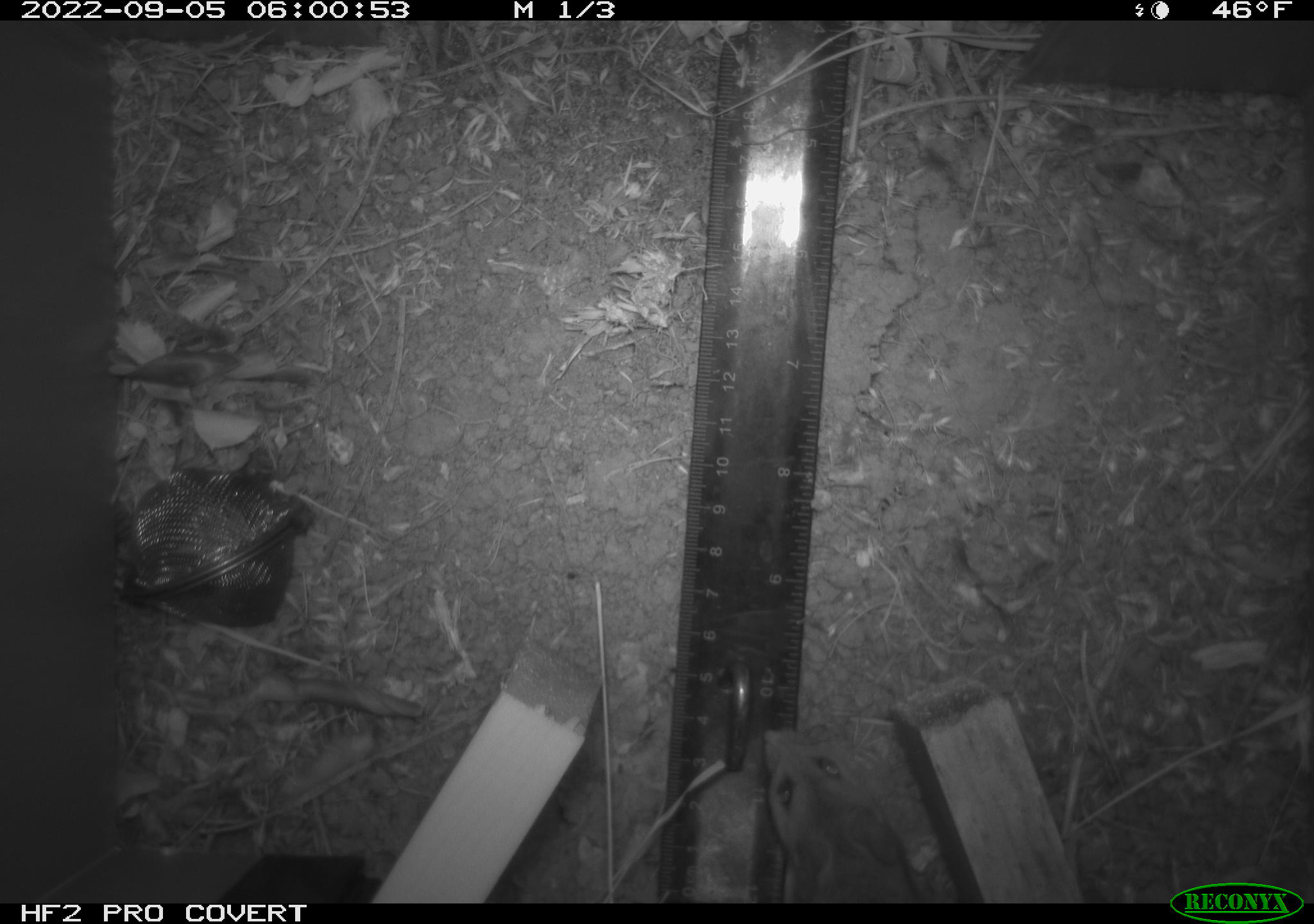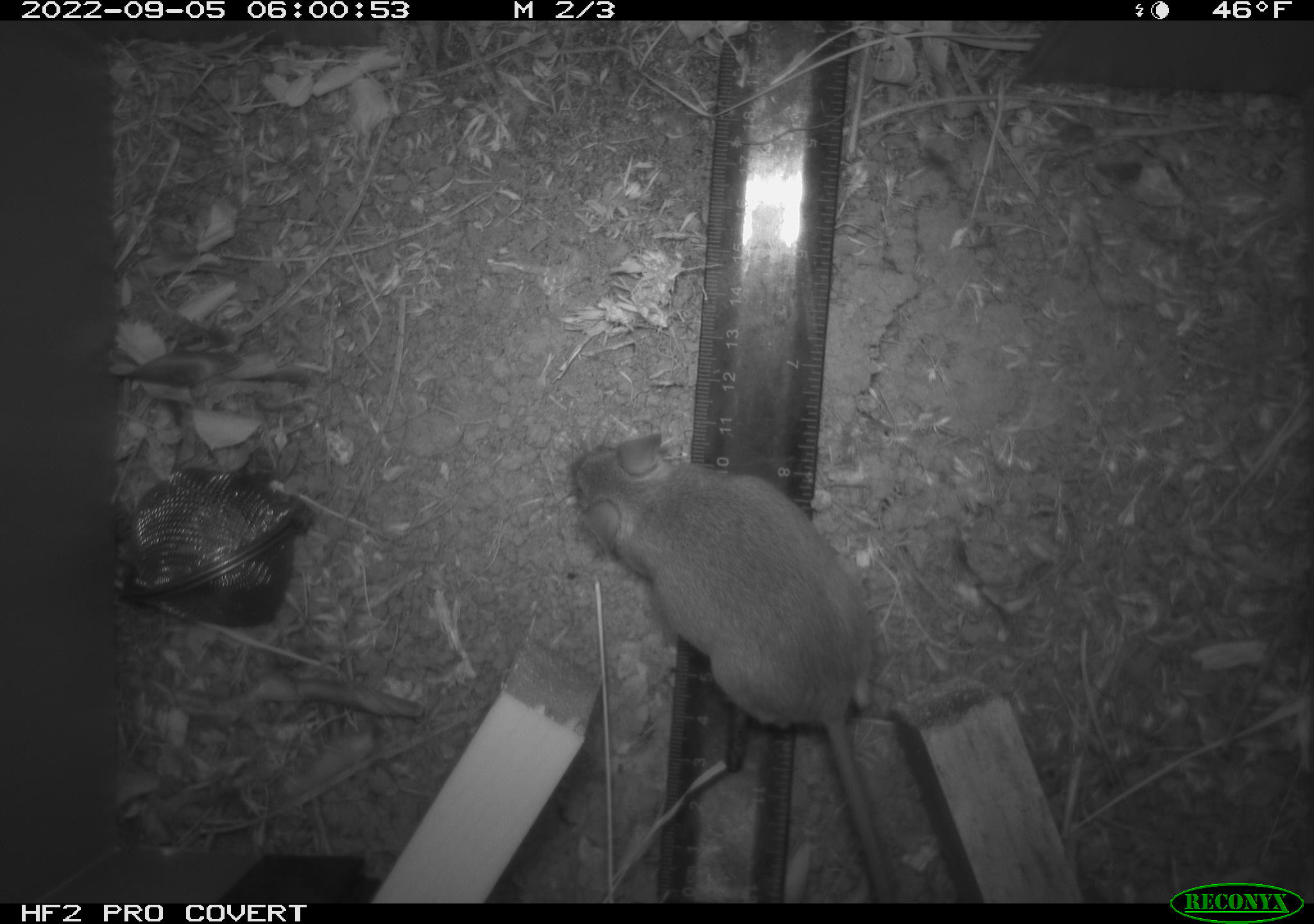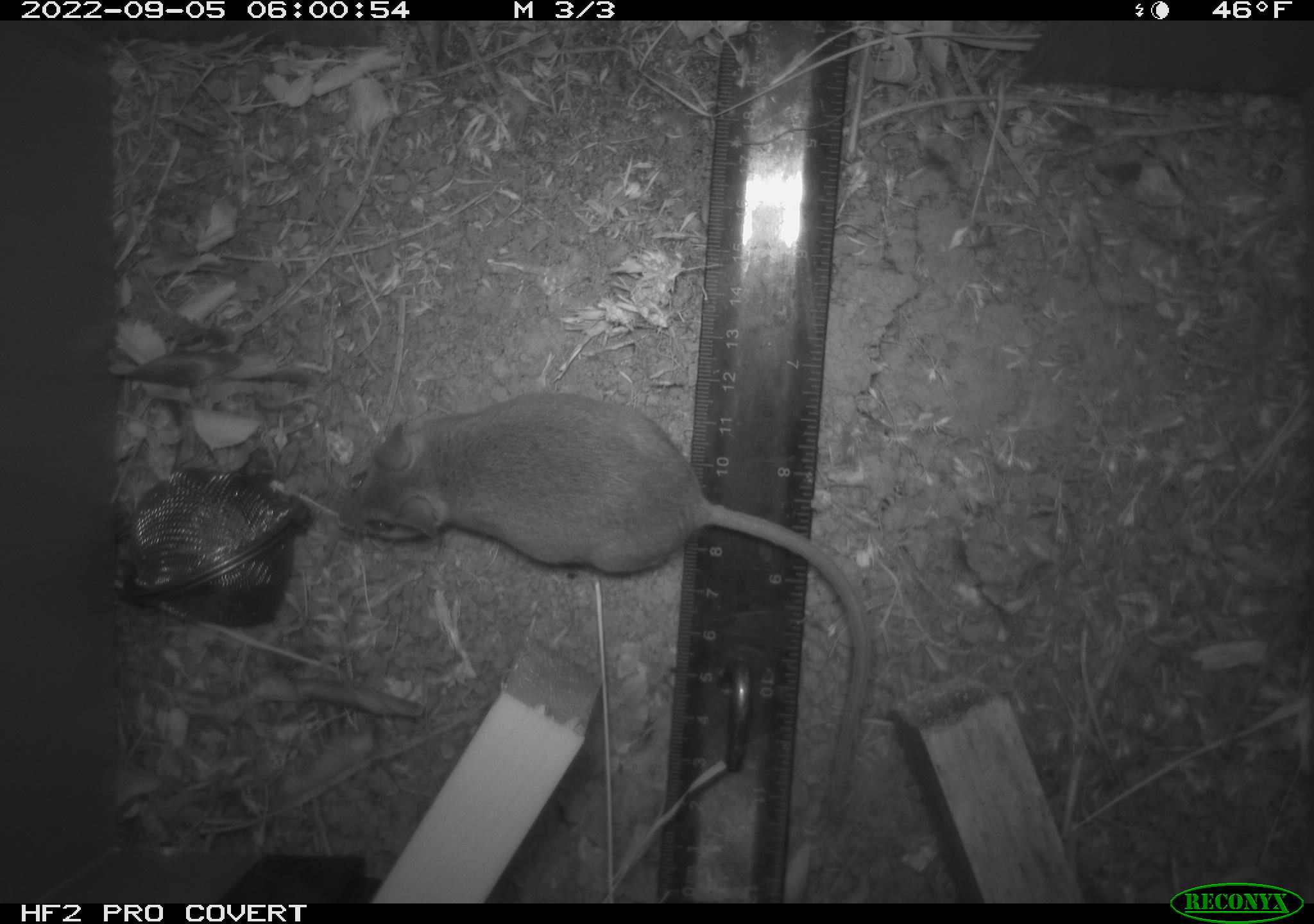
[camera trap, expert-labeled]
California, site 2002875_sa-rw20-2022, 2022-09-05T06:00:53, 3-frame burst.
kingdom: Animalia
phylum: Chordata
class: Mammalia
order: Rodentia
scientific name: Rodentia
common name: mouse species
Mouse species (Rodentia).